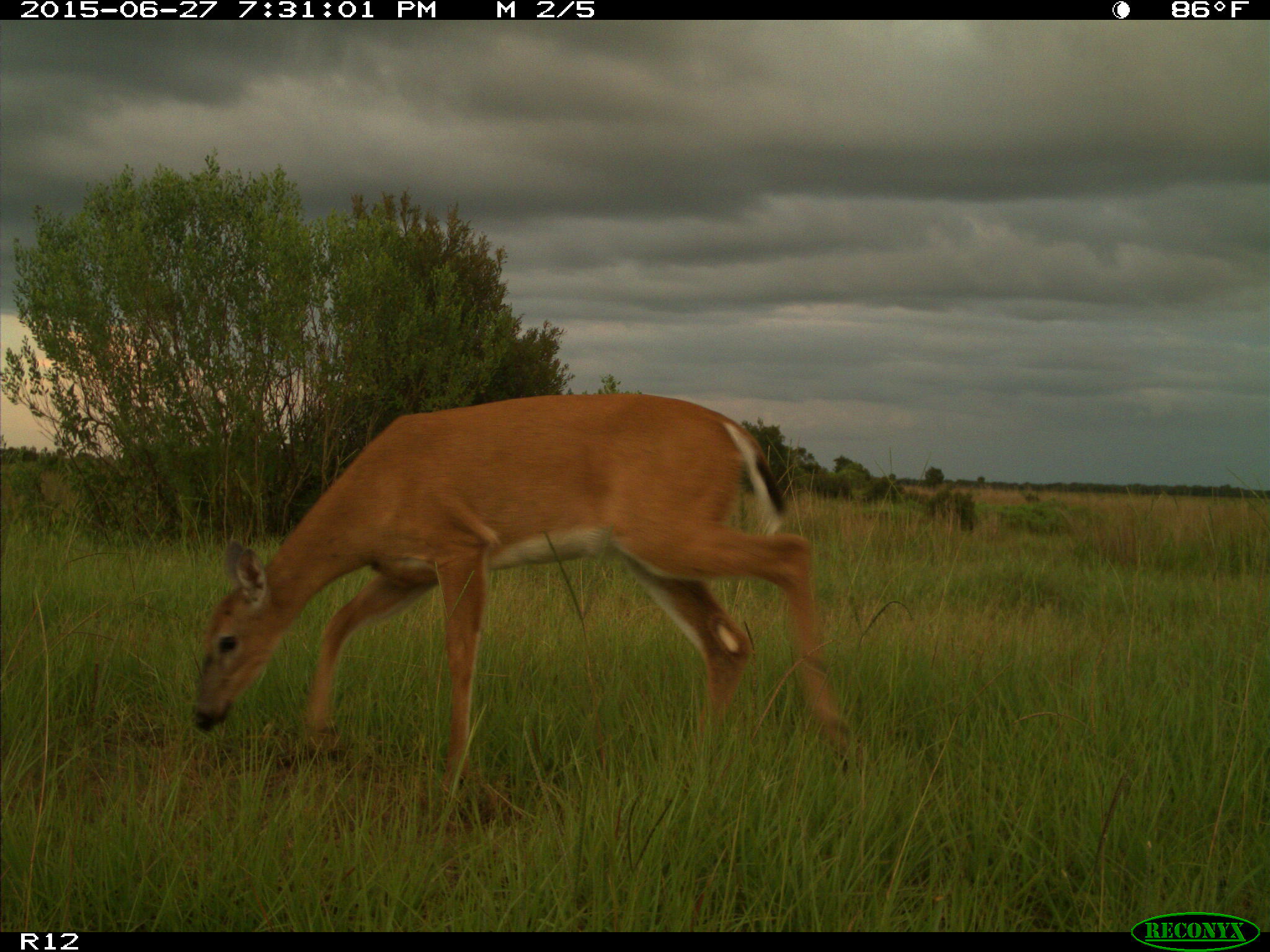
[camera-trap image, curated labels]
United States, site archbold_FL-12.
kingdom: Animalia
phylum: Chordata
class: Mammalia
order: Artiodactyla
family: Cervidae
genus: Odocoileus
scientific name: Odocoileus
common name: deer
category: unidentified deer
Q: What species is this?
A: Unidentified deer (deer) (Odocoileus).